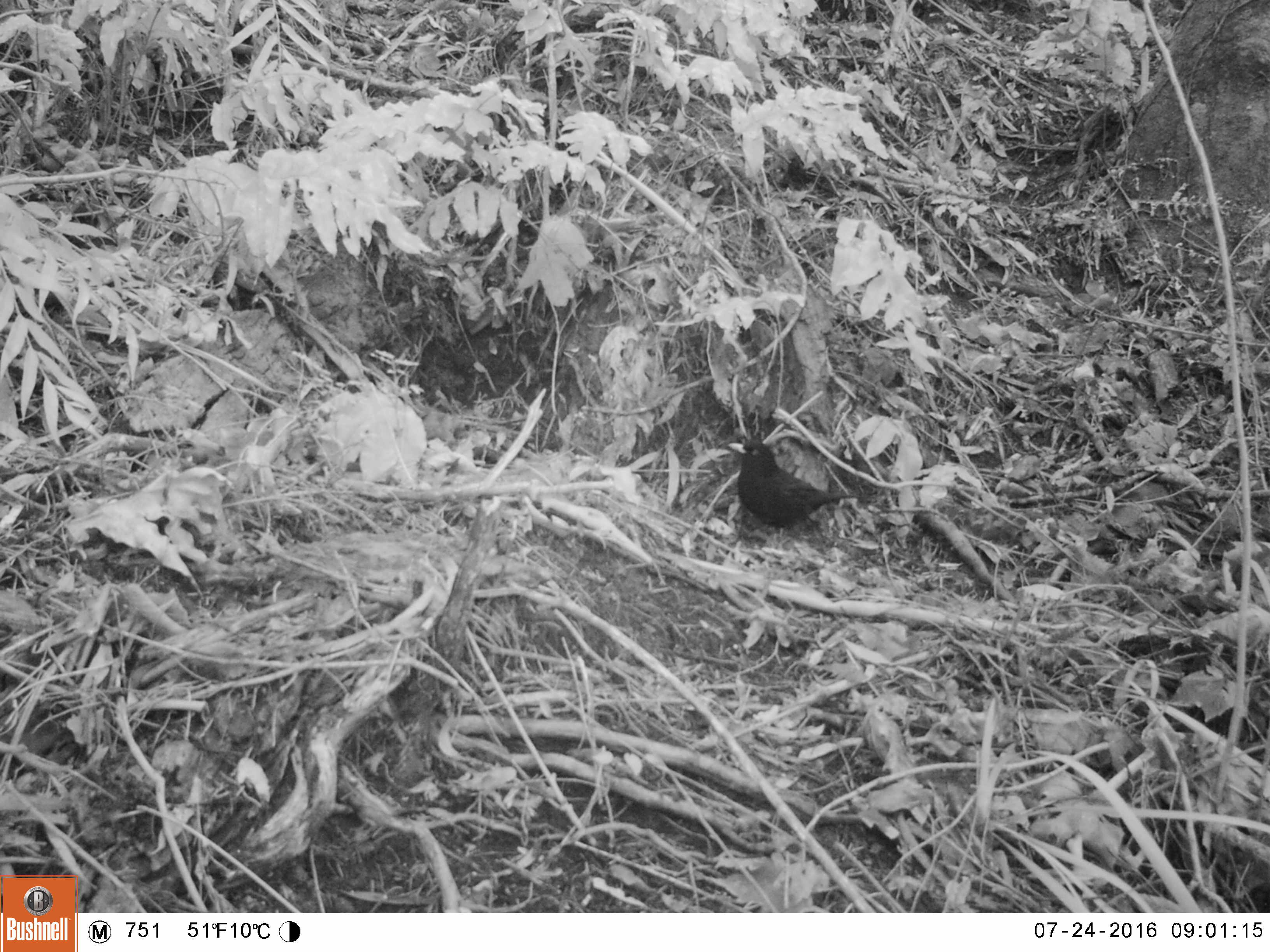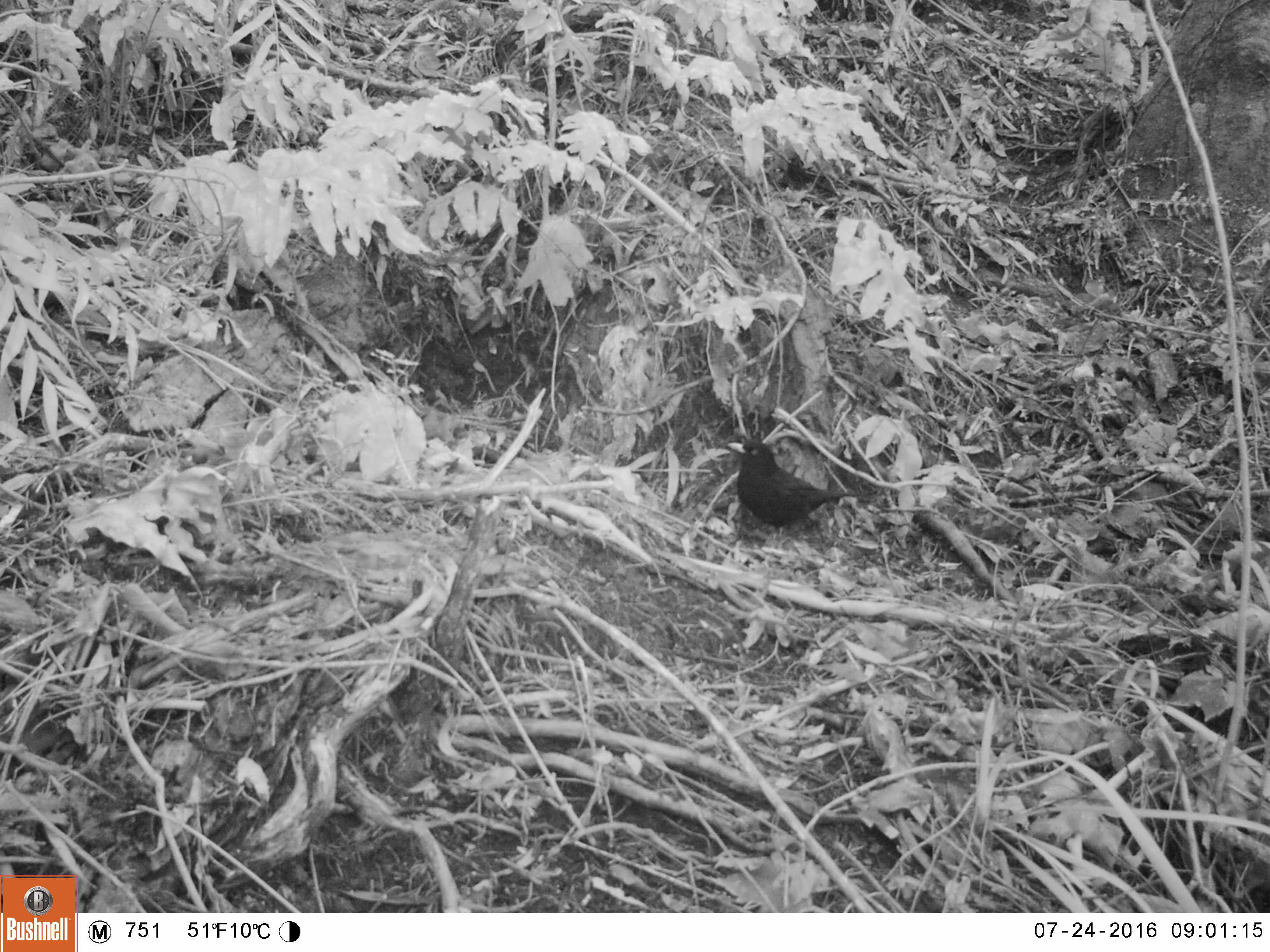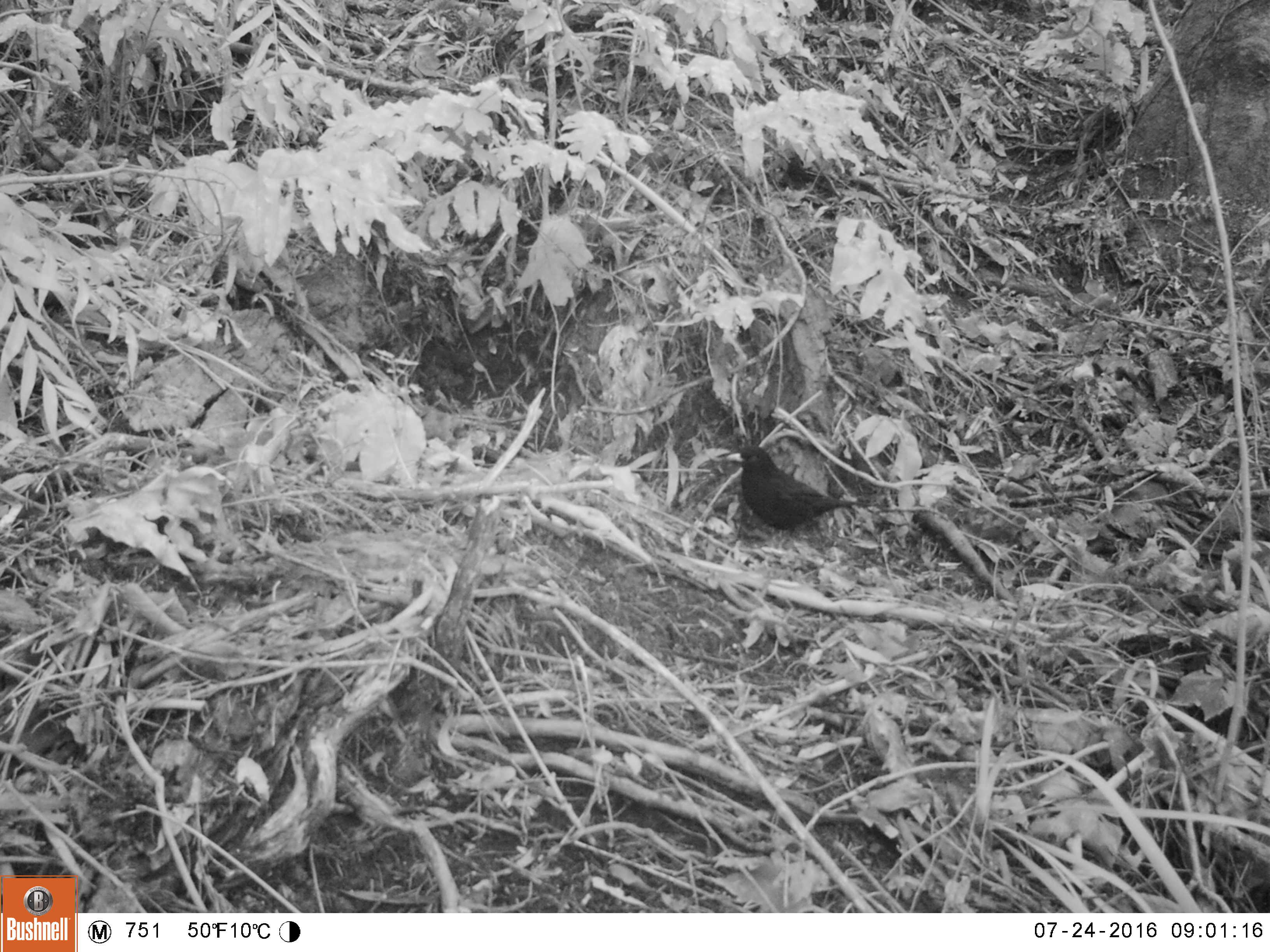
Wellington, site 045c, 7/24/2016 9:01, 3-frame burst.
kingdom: Animalia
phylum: Chordata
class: Aves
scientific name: Aves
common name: bird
Bird (Aves).